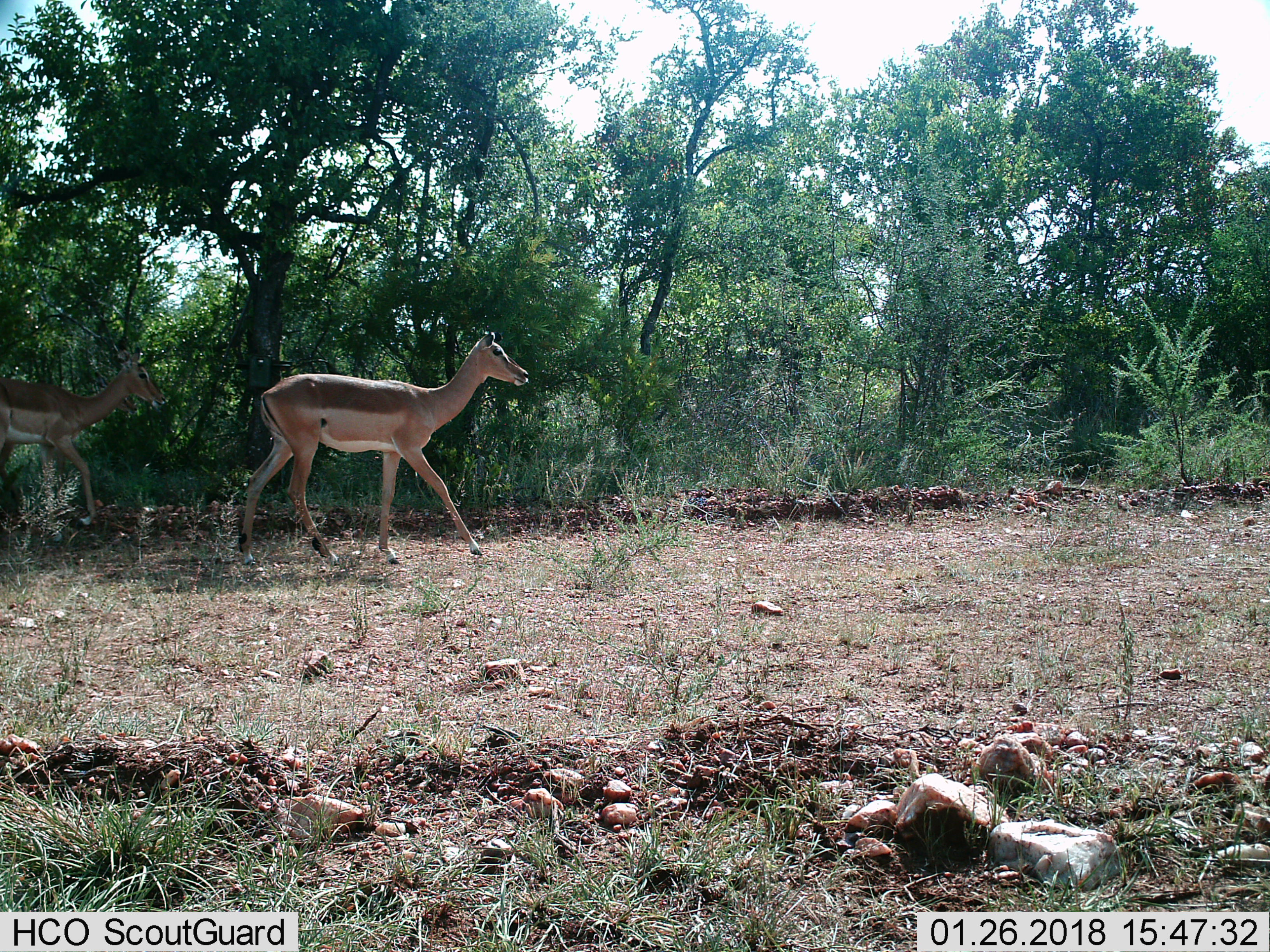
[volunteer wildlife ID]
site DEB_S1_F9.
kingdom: Animalia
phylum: Chordata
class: Mammalia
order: Artiodactyla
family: Bovidae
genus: Aepyceros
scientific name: Aepyceros melampus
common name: impala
Impala (Aepyceros melampus), count 2. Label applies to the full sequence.